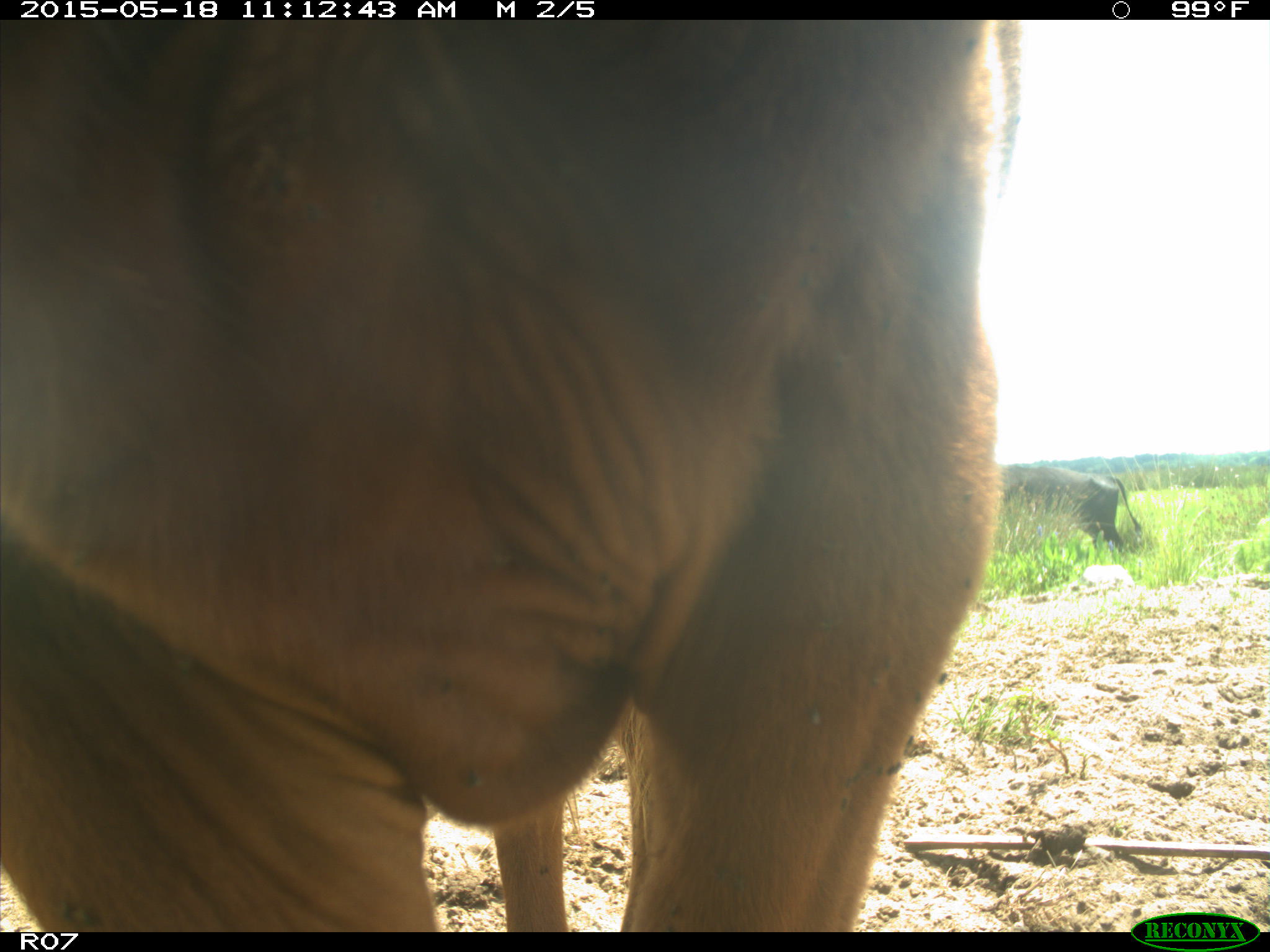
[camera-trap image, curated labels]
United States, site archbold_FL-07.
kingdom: Animalia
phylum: Chordata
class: Mammalia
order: Artiodactyla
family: Bovidae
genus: Bos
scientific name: Bos taurus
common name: domestic cow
Bos taurus (domestic cow).